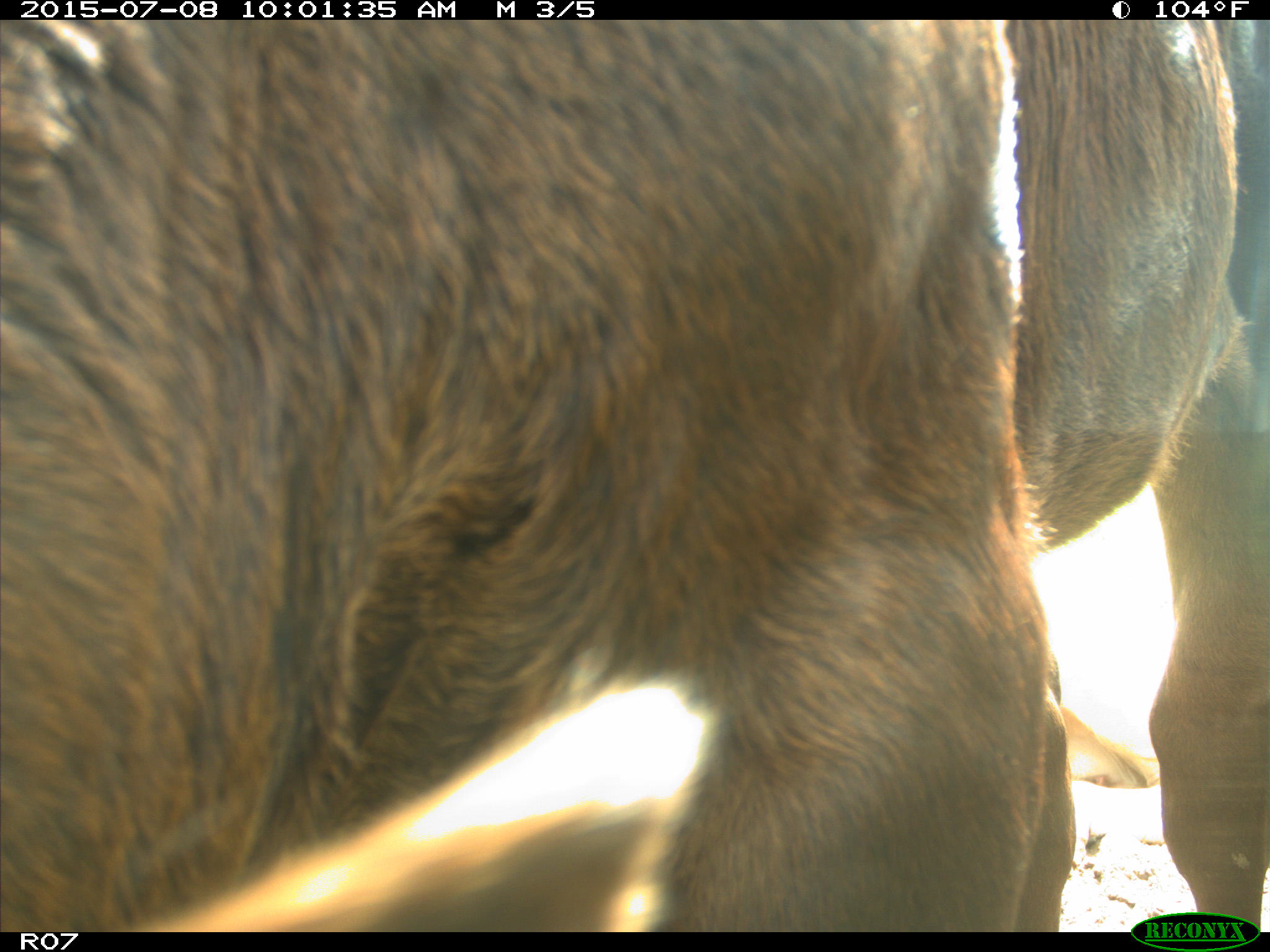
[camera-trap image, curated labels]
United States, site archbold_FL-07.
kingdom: Animalia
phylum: Chordata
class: Mammalia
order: Artiodactyla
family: Bovidae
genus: Bos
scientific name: Bos taurus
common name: domestic cow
Bos taurus (domestic cow).